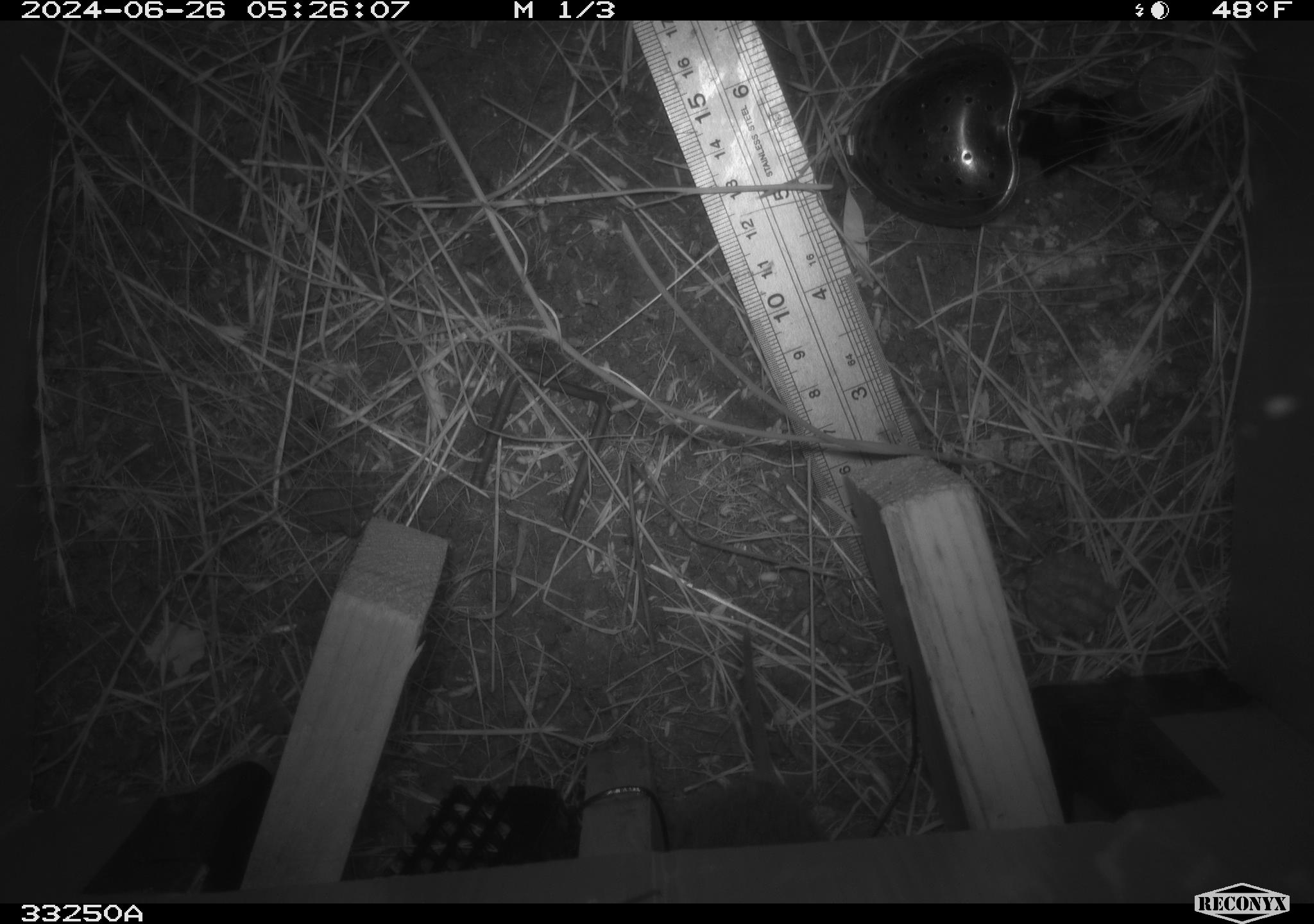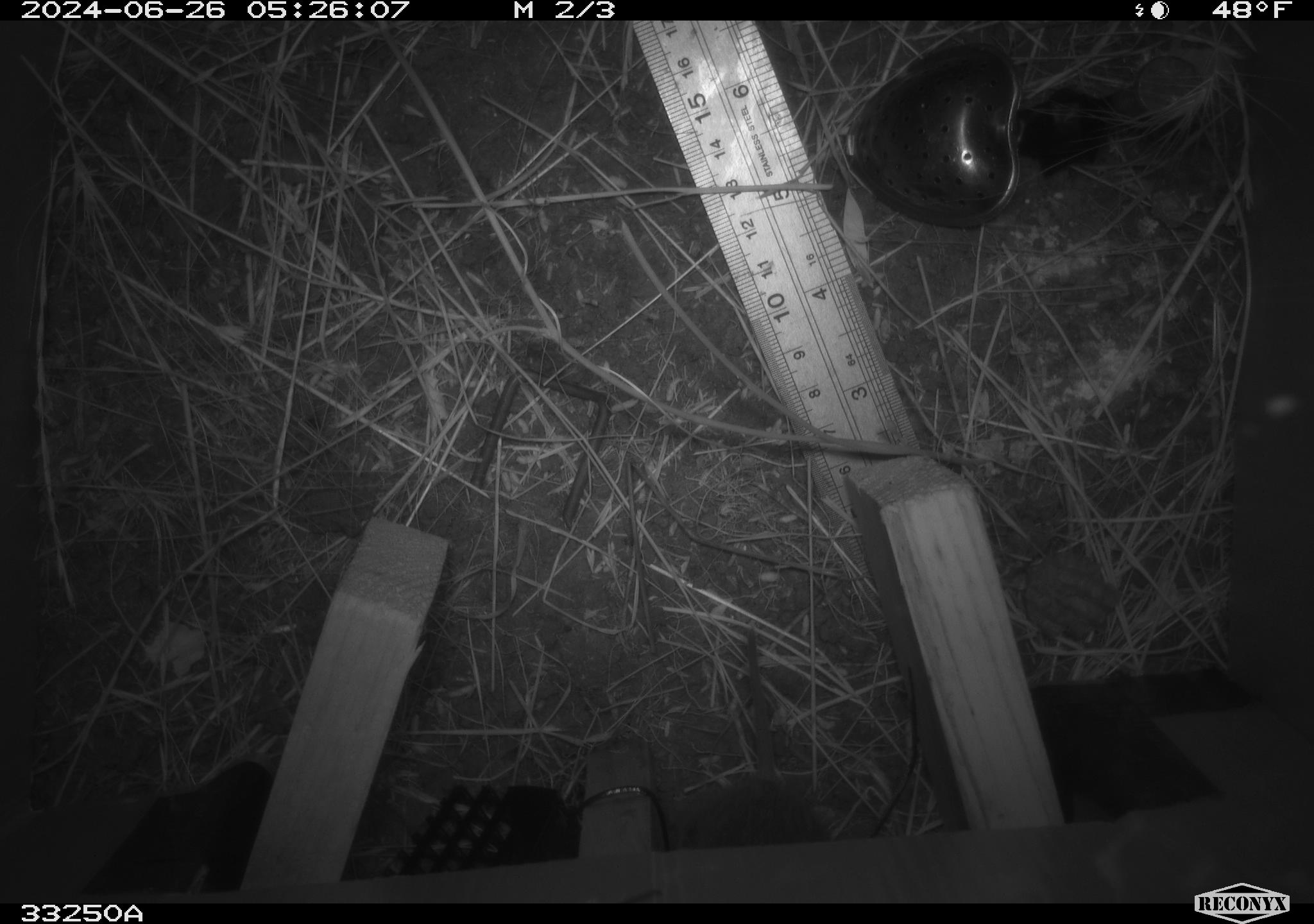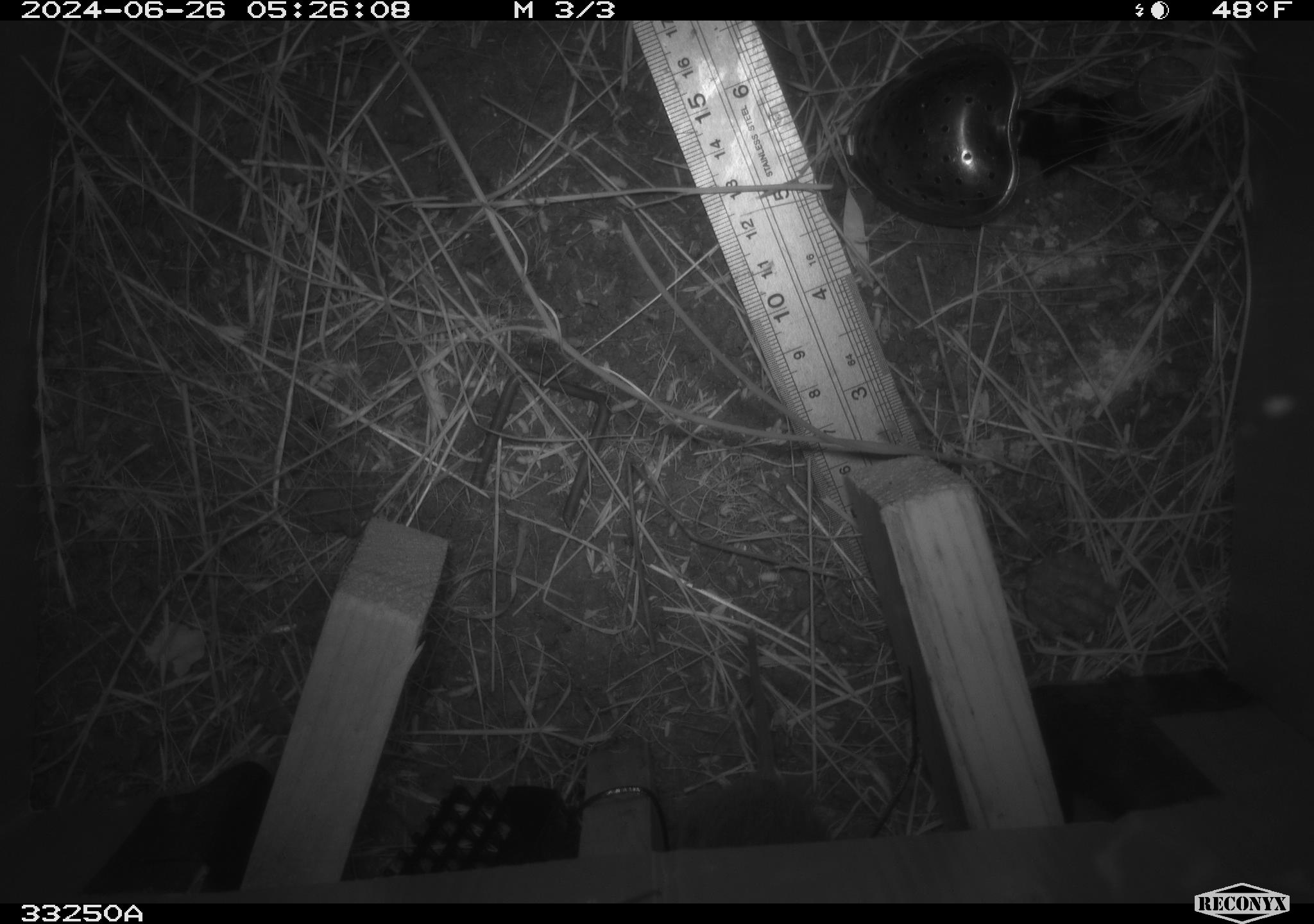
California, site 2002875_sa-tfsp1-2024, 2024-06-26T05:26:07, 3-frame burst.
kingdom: Animalia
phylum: Chordata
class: Mammalia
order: Rodentia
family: Cricetidae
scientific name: Arvicolinae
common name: voles, lemmings, and muskrats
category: arvicolinae subfamily